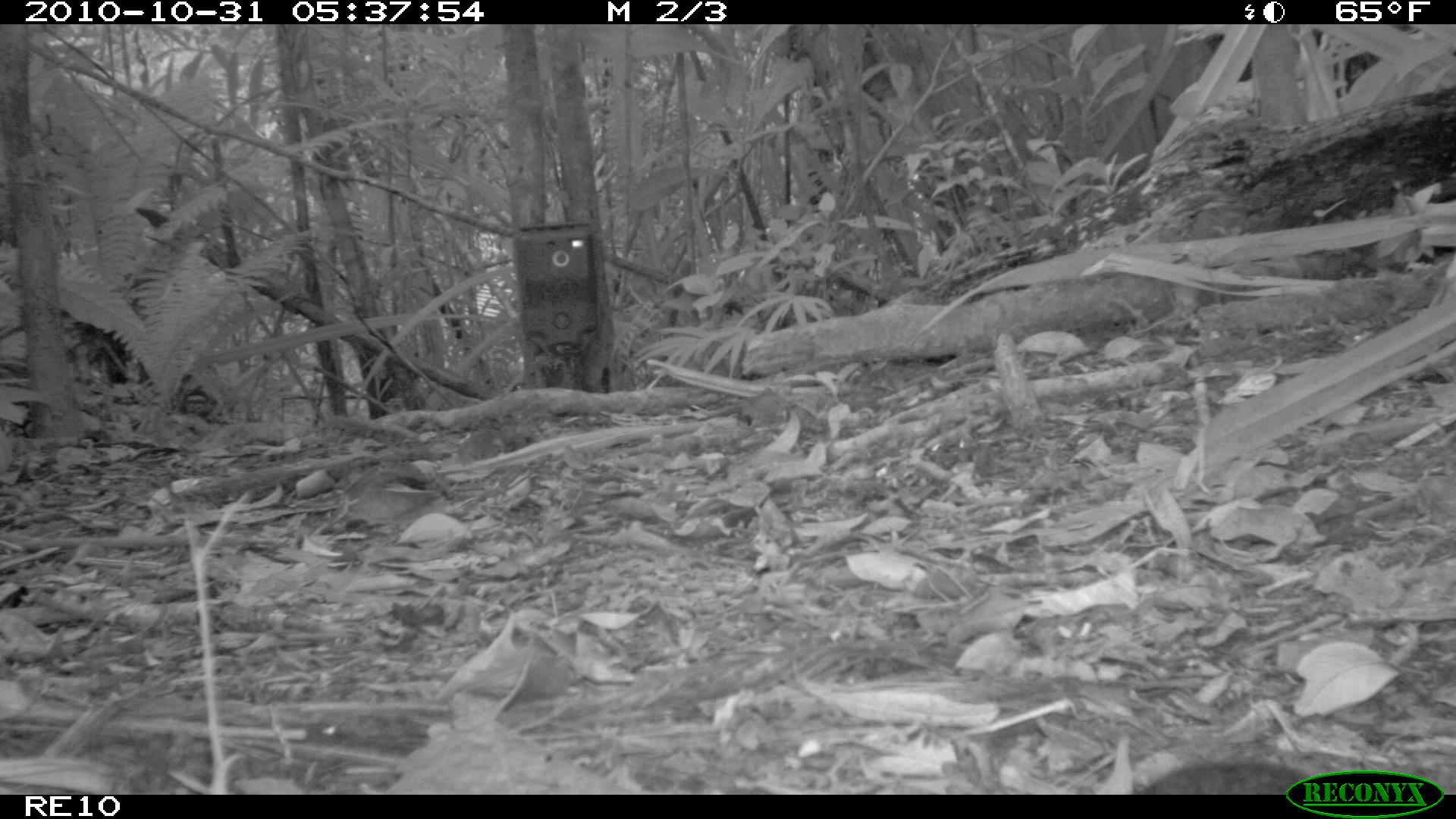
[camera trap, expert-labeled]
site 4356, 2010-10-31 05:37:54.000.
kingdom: Animalia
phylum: Chordata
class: Mammalia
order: Rodentia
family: Muridae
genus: Rattus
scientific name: Rattus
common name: rodent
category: unknown rat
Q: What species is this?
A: Unknown rat (rodent) (Rattus).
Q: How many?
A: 1.